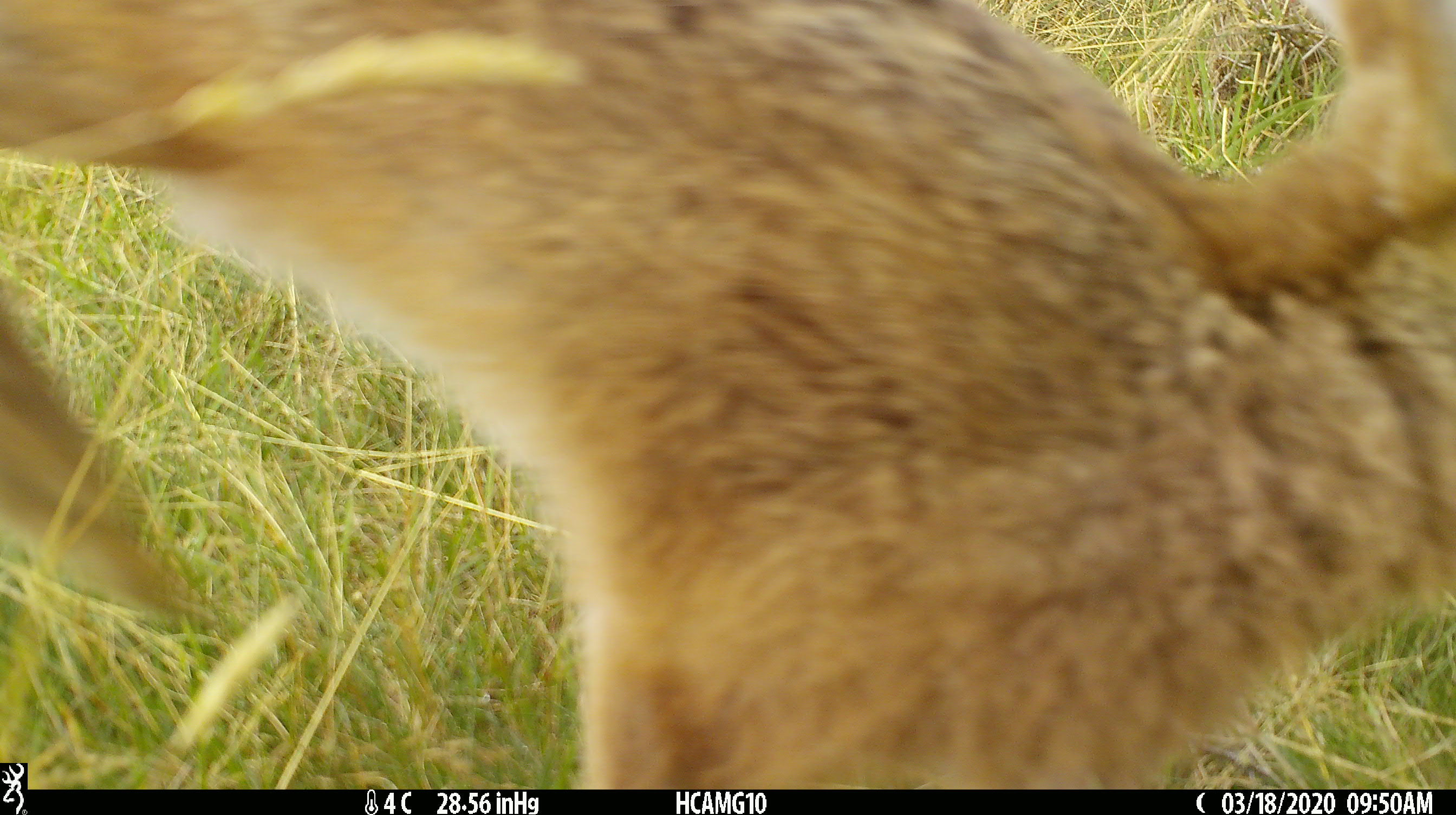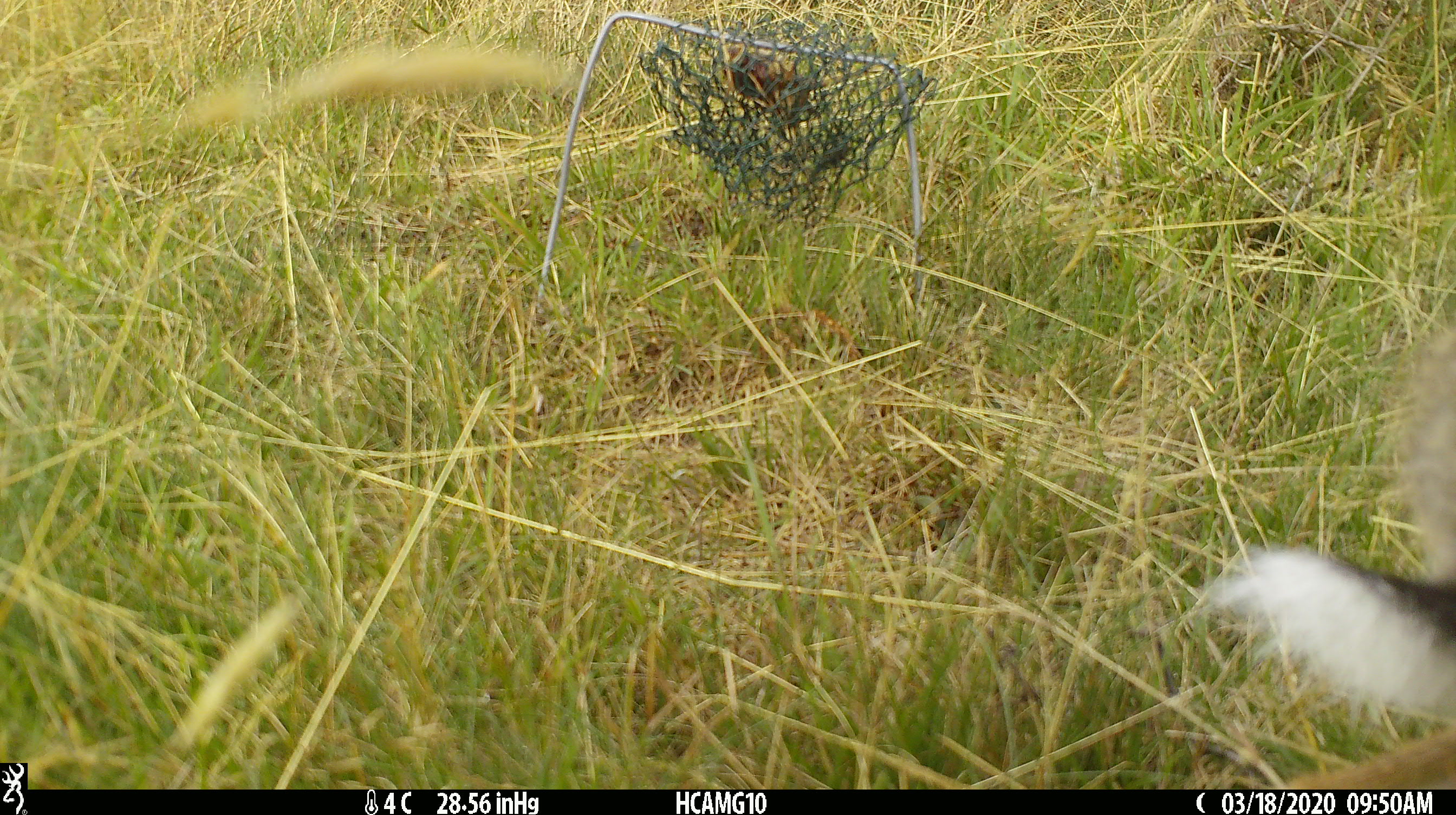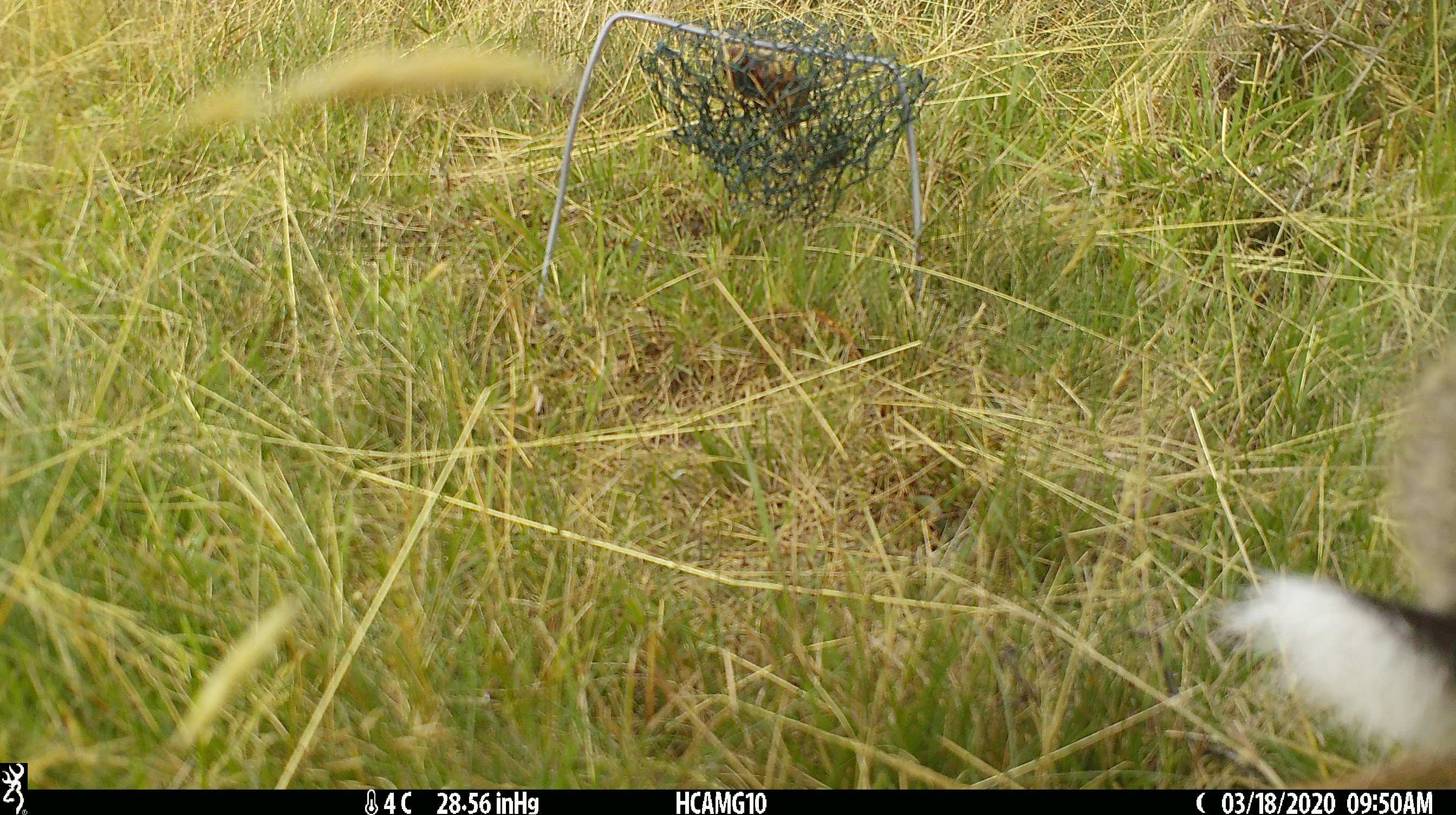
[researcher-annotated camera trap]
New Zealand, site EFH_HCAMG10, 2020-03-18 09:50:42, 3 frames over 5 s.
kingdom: Animalia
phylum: Chordata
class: Mammalia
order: Lagomorpha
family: Leporidae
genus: Lepus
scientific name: Lepus europaeus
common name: brown hare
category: hare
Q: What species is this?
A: Hare (brown hare) (Lepus europaeus).